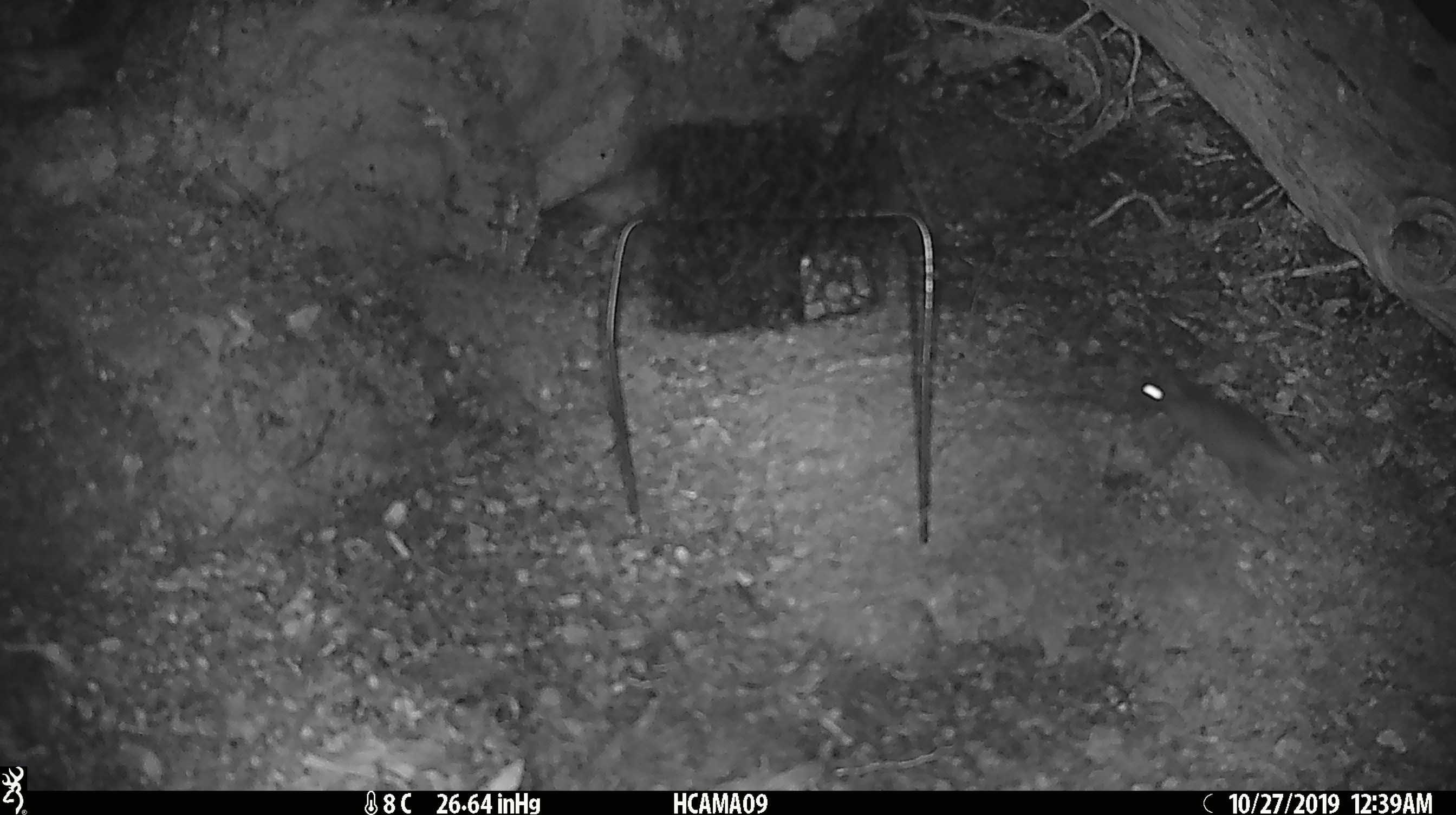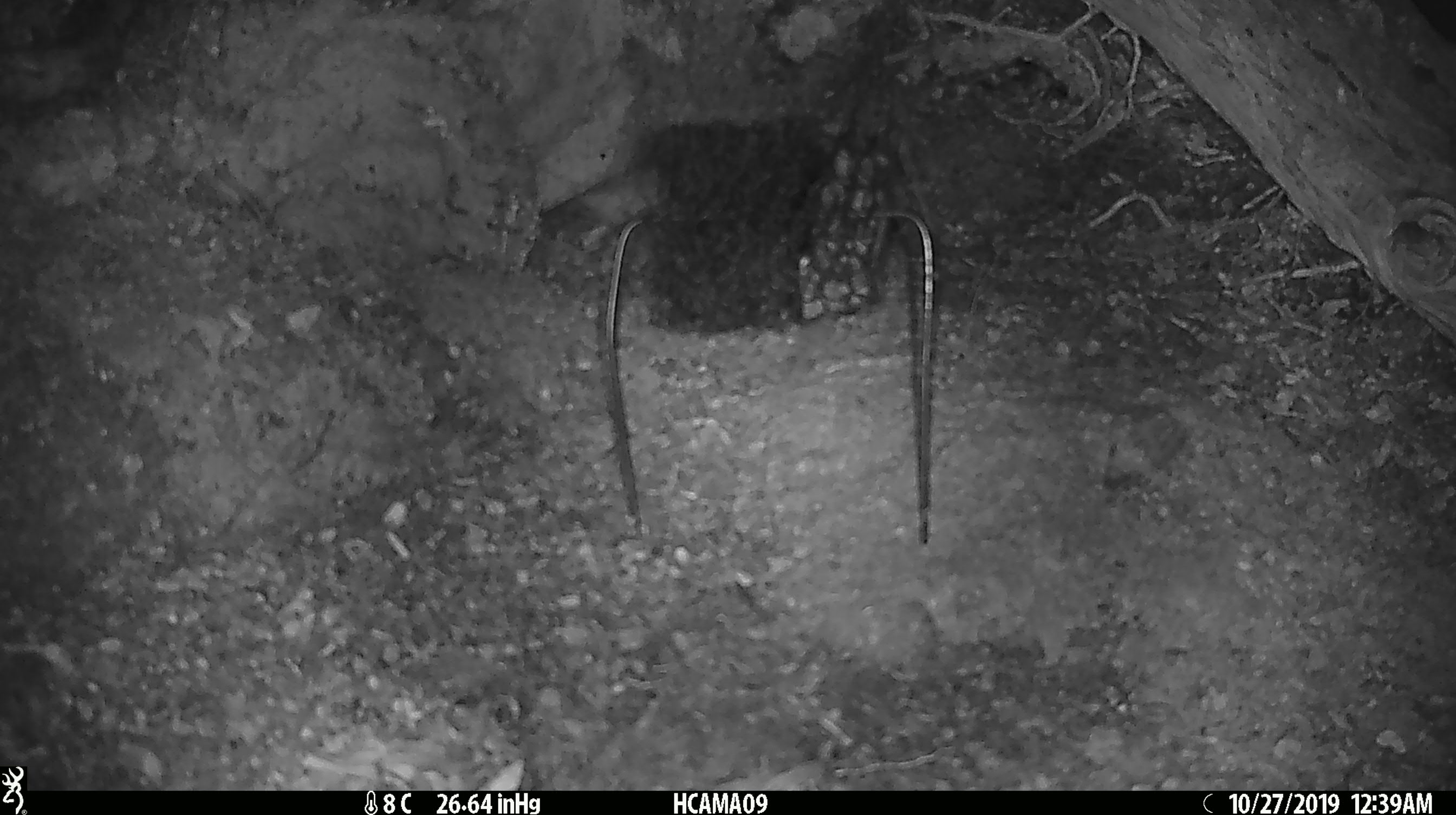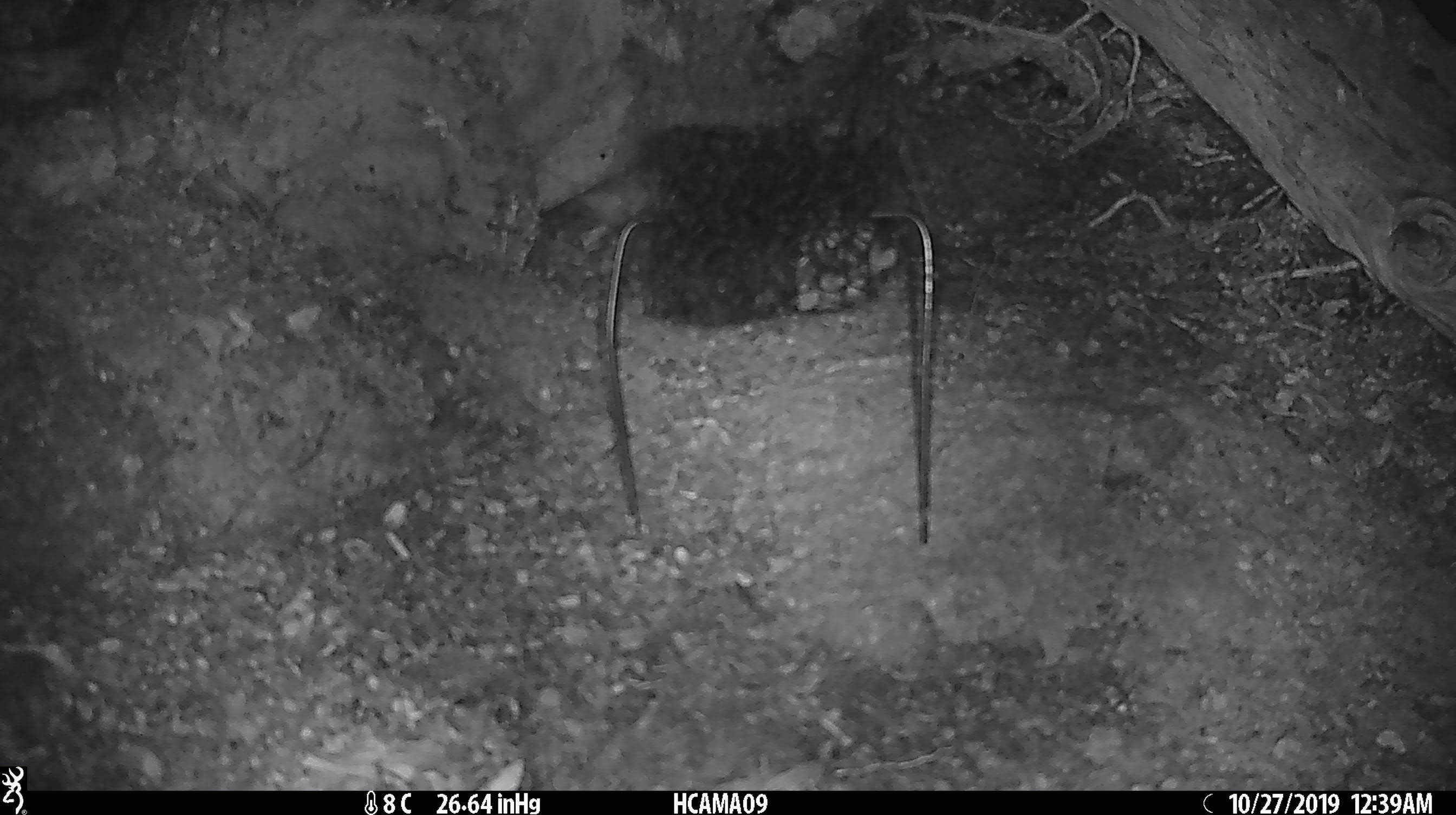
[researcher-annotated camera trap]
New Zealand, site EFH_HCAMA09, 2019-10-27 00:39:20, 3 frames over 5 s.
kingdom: Animalia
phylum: Chordata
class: Mammalia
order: Rodentia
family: Muridae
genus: Mus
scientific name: Mus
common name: mouse